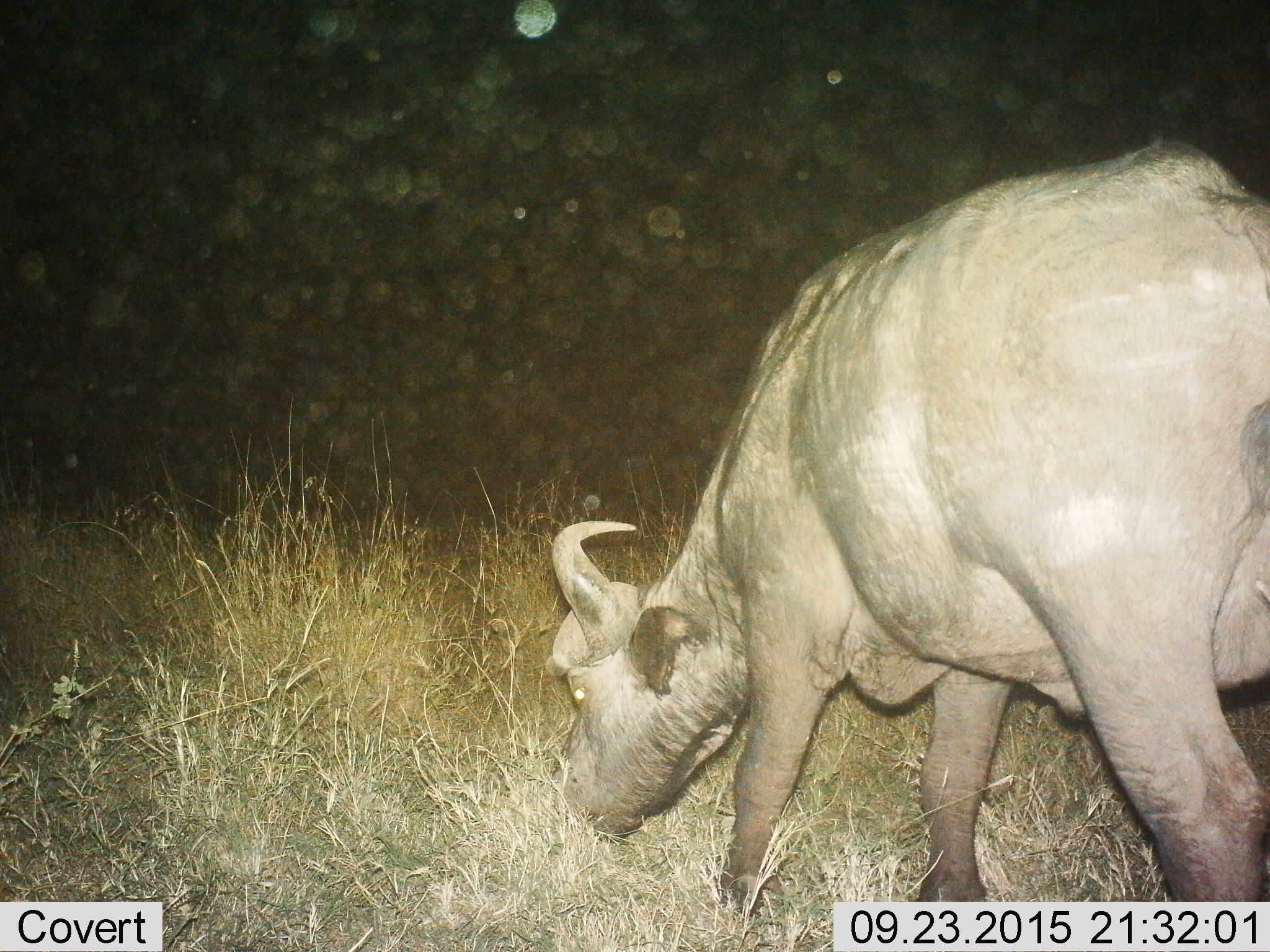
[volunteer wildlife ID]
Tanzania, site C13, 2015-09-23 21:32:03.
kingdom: Animalia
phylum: Chordata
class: Mammalia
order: Artiodactyla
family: Bovidae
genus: Syncerus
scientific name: Syncerus caffer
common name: cape buffalo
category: buffalo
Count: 1.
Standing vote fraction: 20%.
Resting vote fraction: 0%.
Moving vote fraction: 7%.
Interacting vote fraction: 0%.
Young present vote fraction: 0%.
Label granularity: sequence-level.